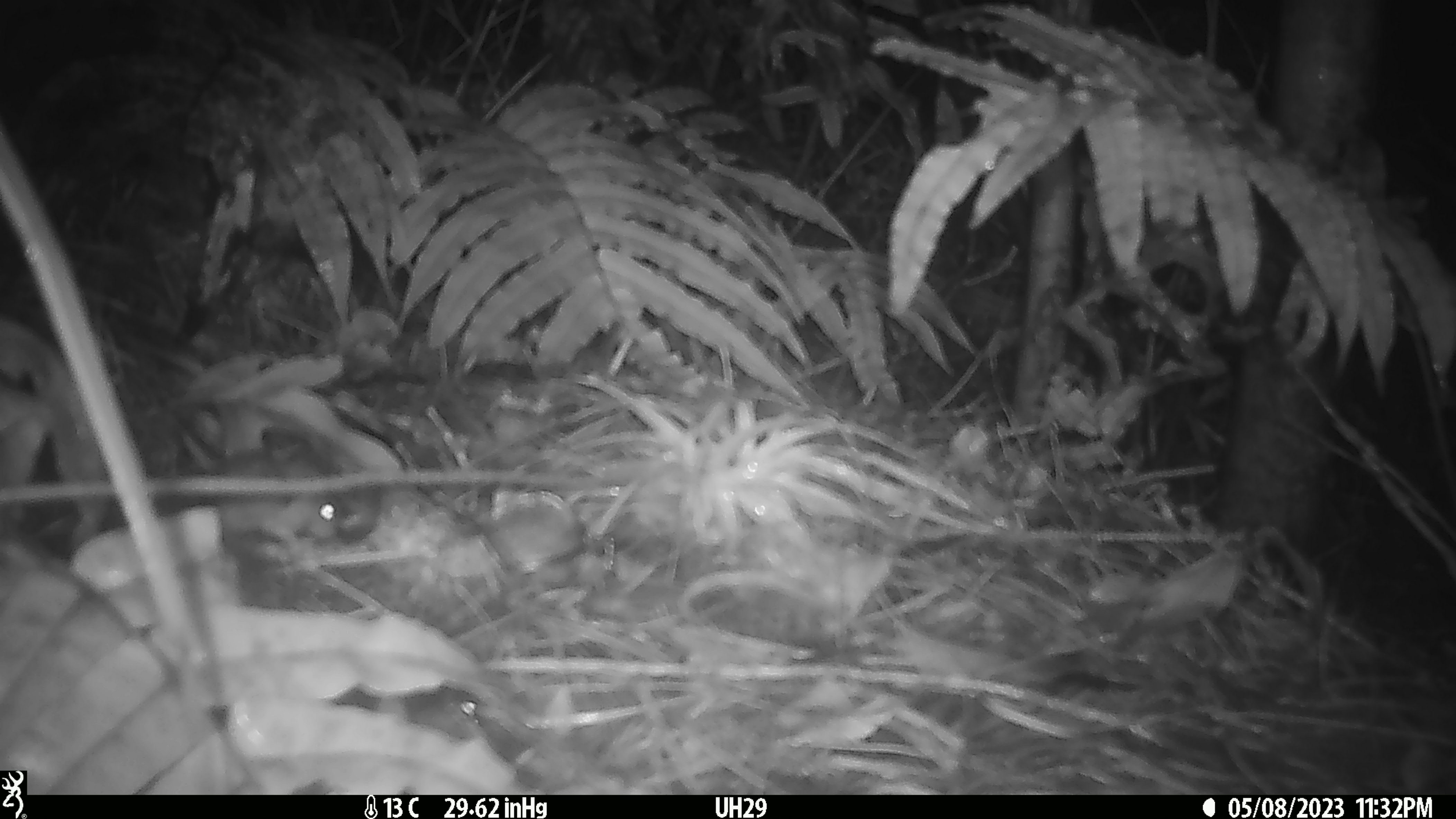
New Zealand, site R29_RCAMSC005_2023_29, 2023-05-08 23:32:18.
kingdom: Animalia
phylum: Chordata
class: Mammalia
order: Rodentia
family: Muridae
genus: Mus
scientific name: Mus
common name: mouse